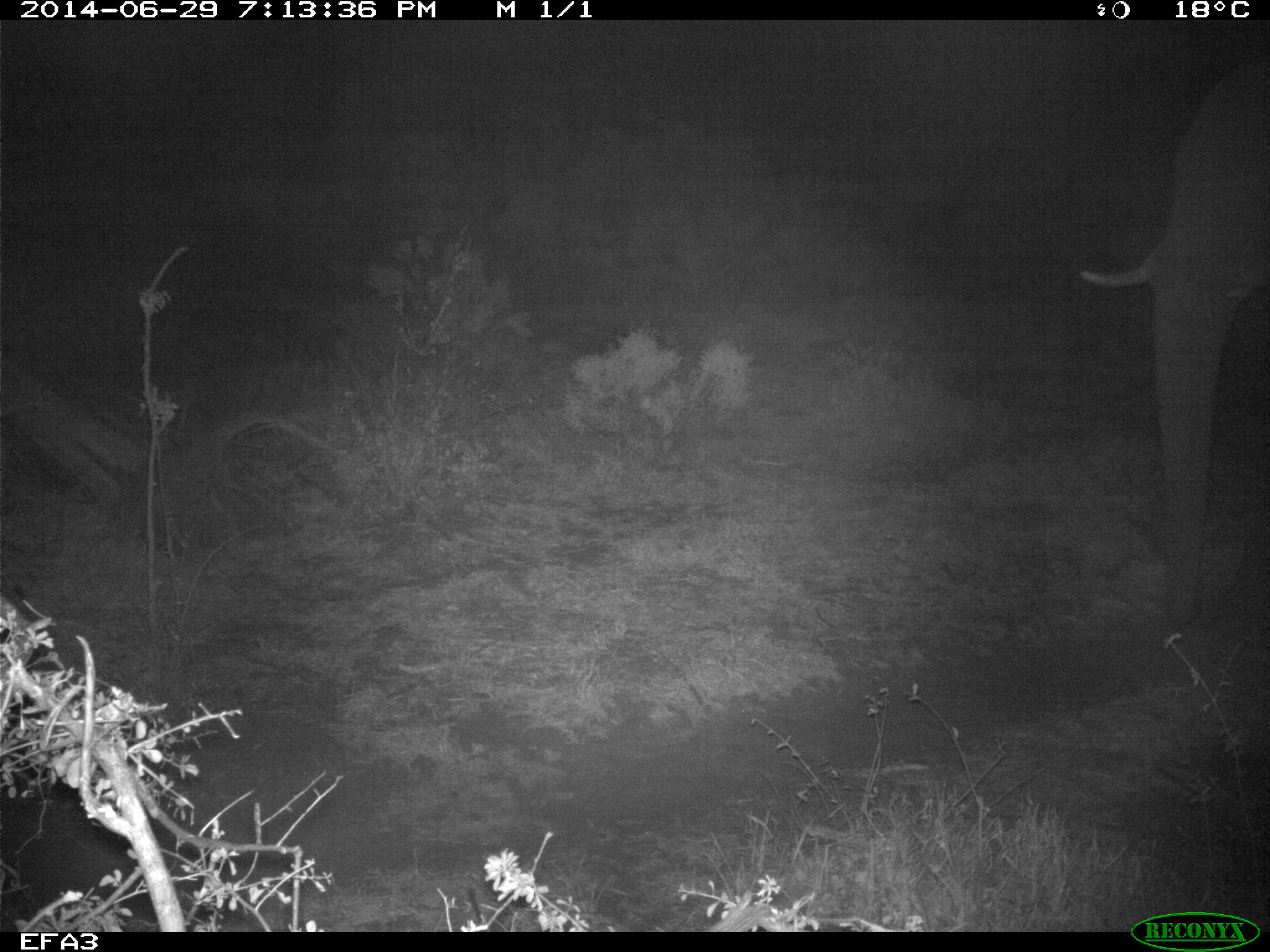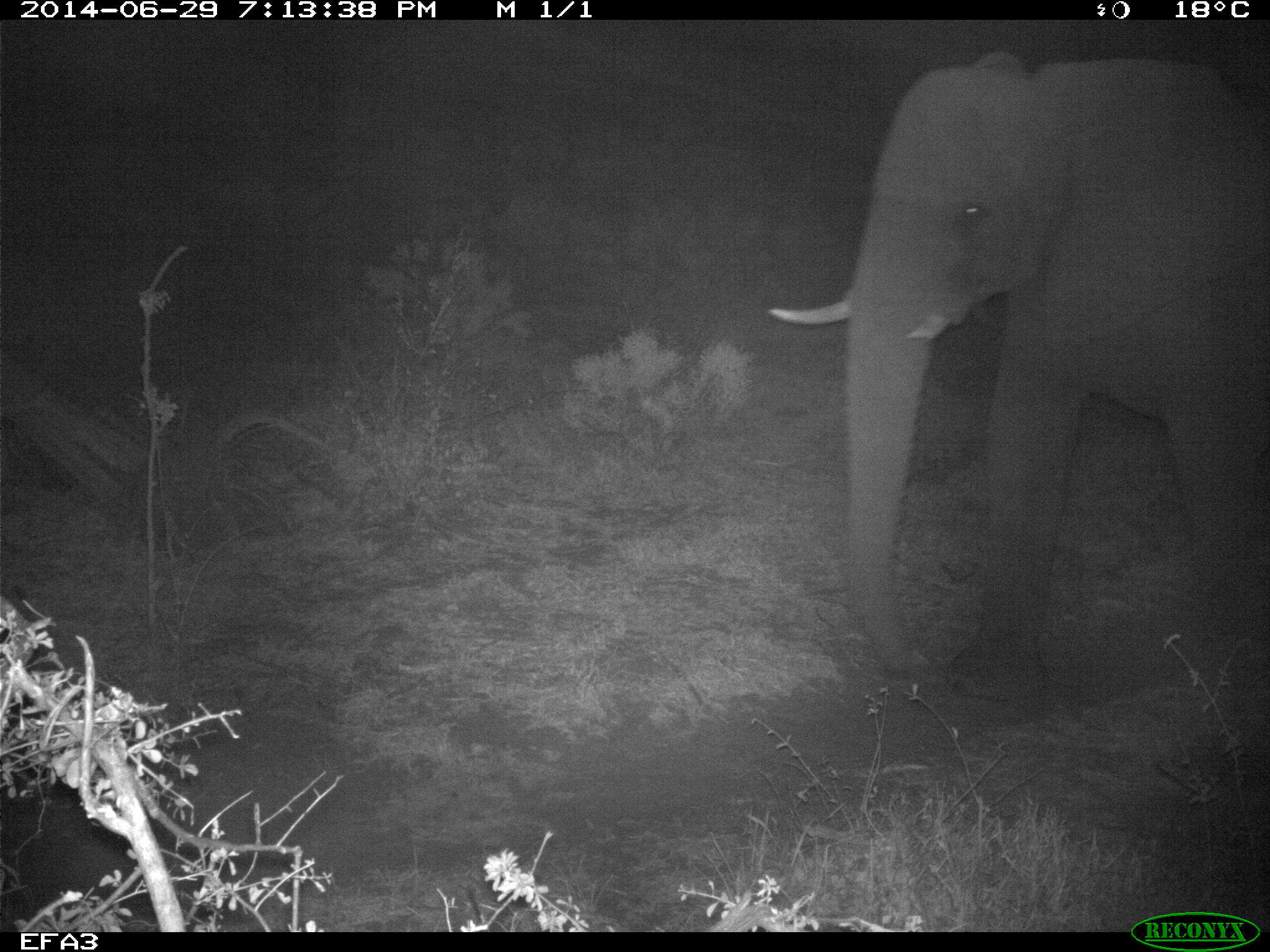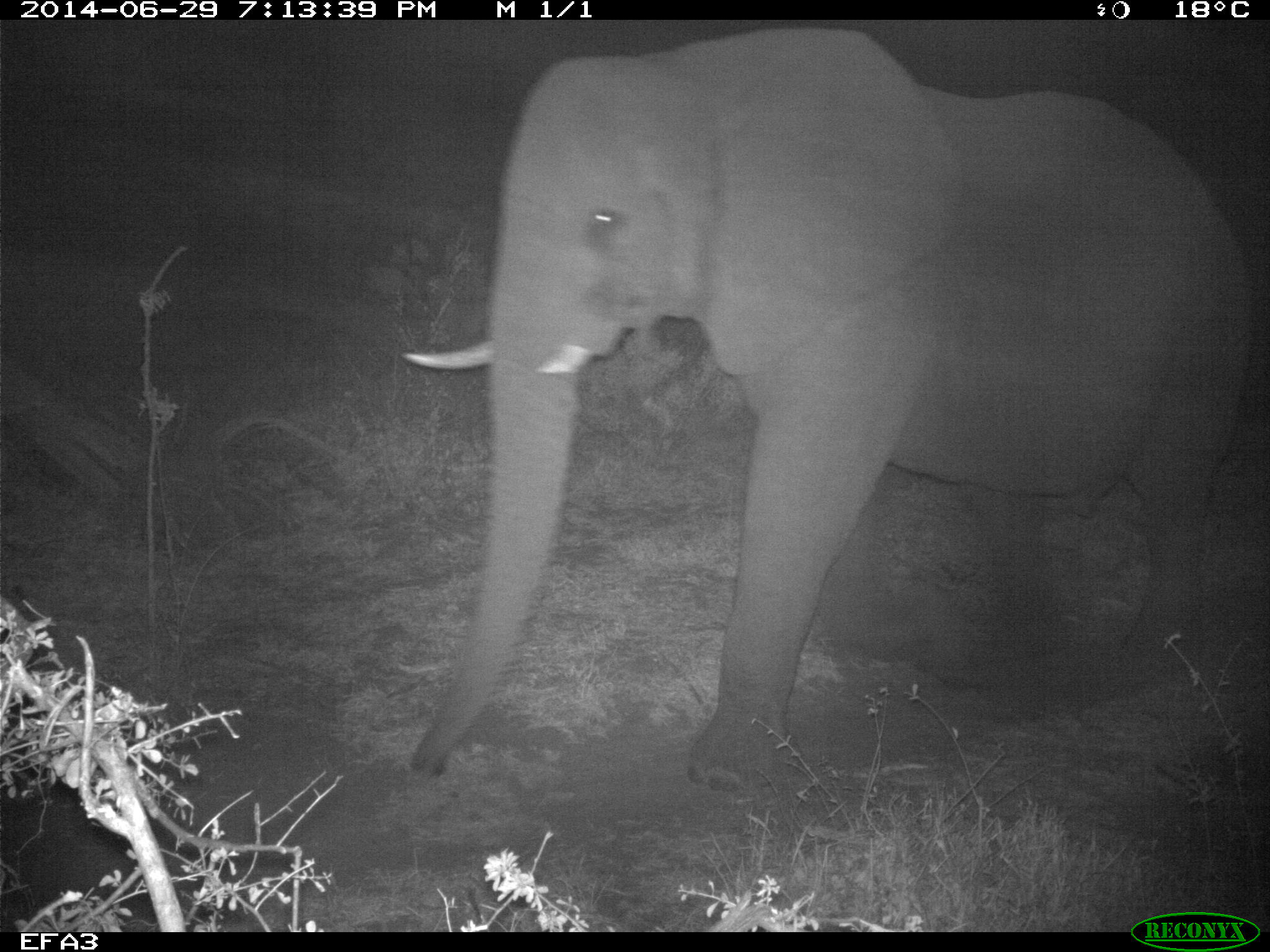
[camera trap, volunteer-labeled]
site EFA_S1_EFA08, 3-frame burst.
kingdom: Animalia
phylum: Chordata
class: Mammalia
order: Proboscidea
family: Elephantidae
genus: Loxodonta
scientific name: Loxodonta africana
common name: african bush elephant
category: elephant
Elephant (african bush elephant) (Loxodonta africana), count 1. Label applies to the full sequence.